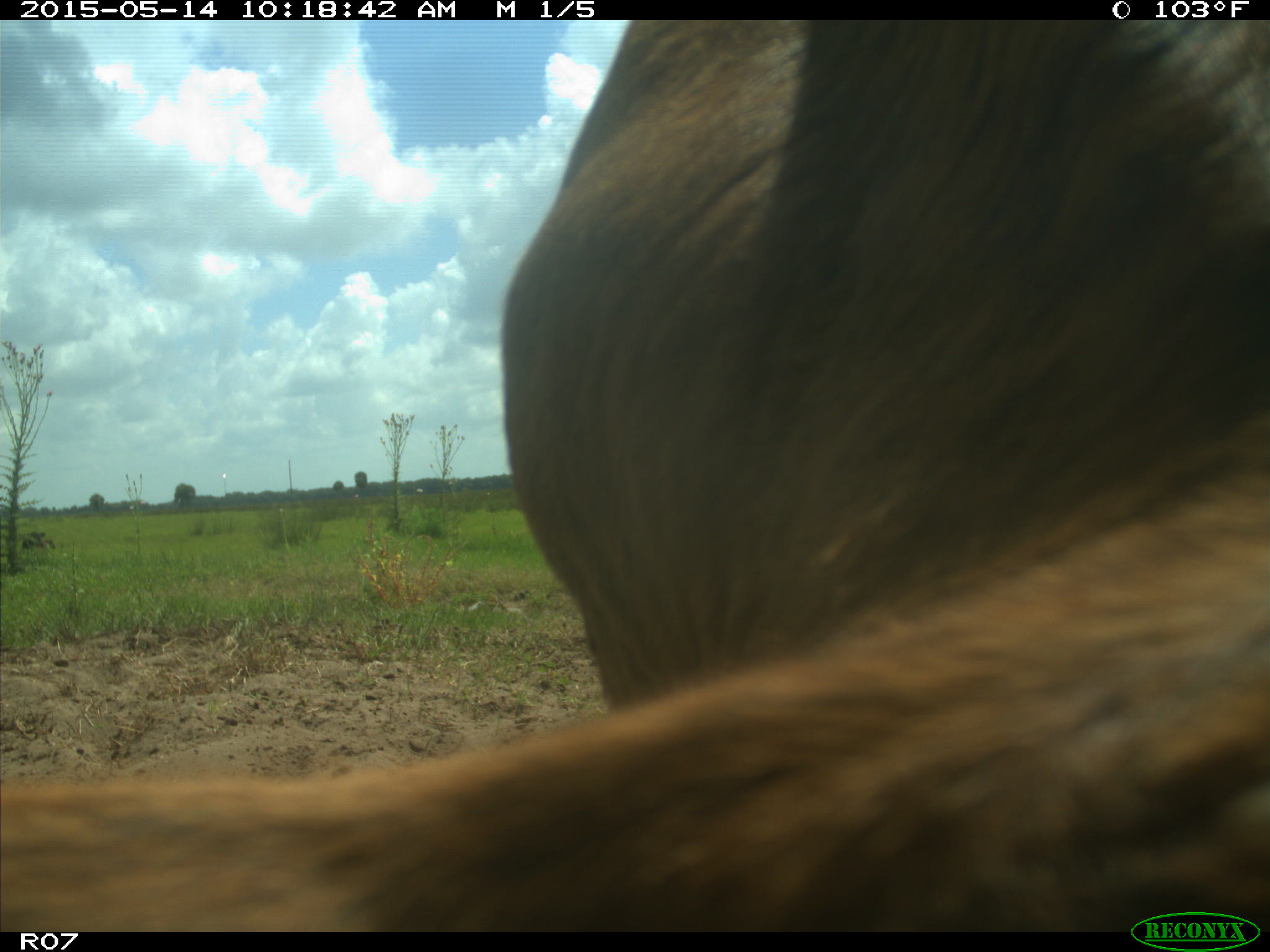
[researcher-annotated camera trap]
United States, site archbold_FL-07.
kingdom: Animalia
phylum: Chordata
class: Mammalia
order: Artiodactyla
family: Bovidae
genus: Bos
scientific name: Bos taurus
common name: domestic cow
Bos taurus (domestic cow).